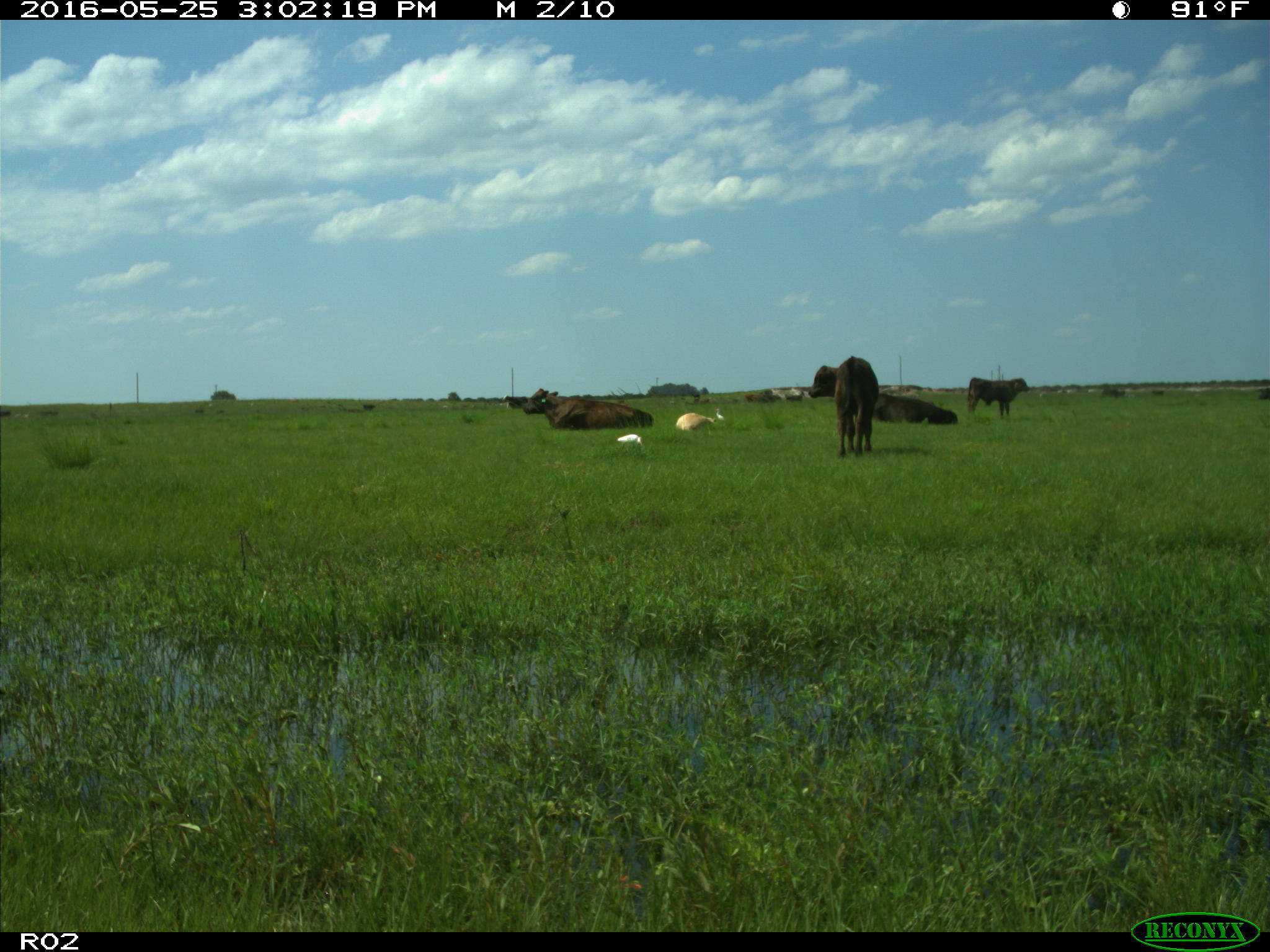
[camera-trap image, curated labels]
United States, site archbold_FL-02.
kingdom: Animalia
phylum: Chordata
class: Mammalia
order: Artiodactyla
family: Bovidae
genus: Bos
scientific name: Bos taurus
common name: domestic cow